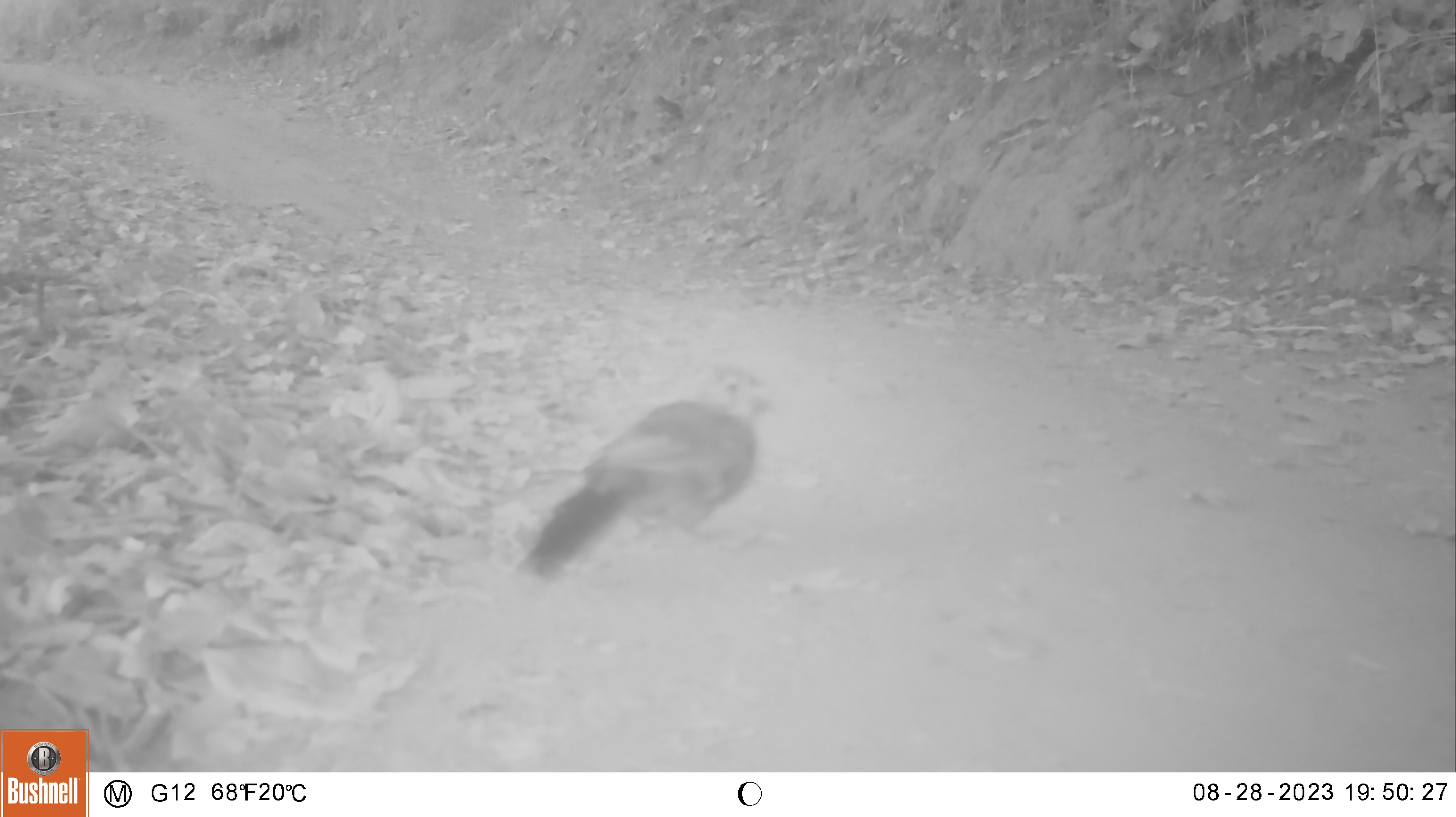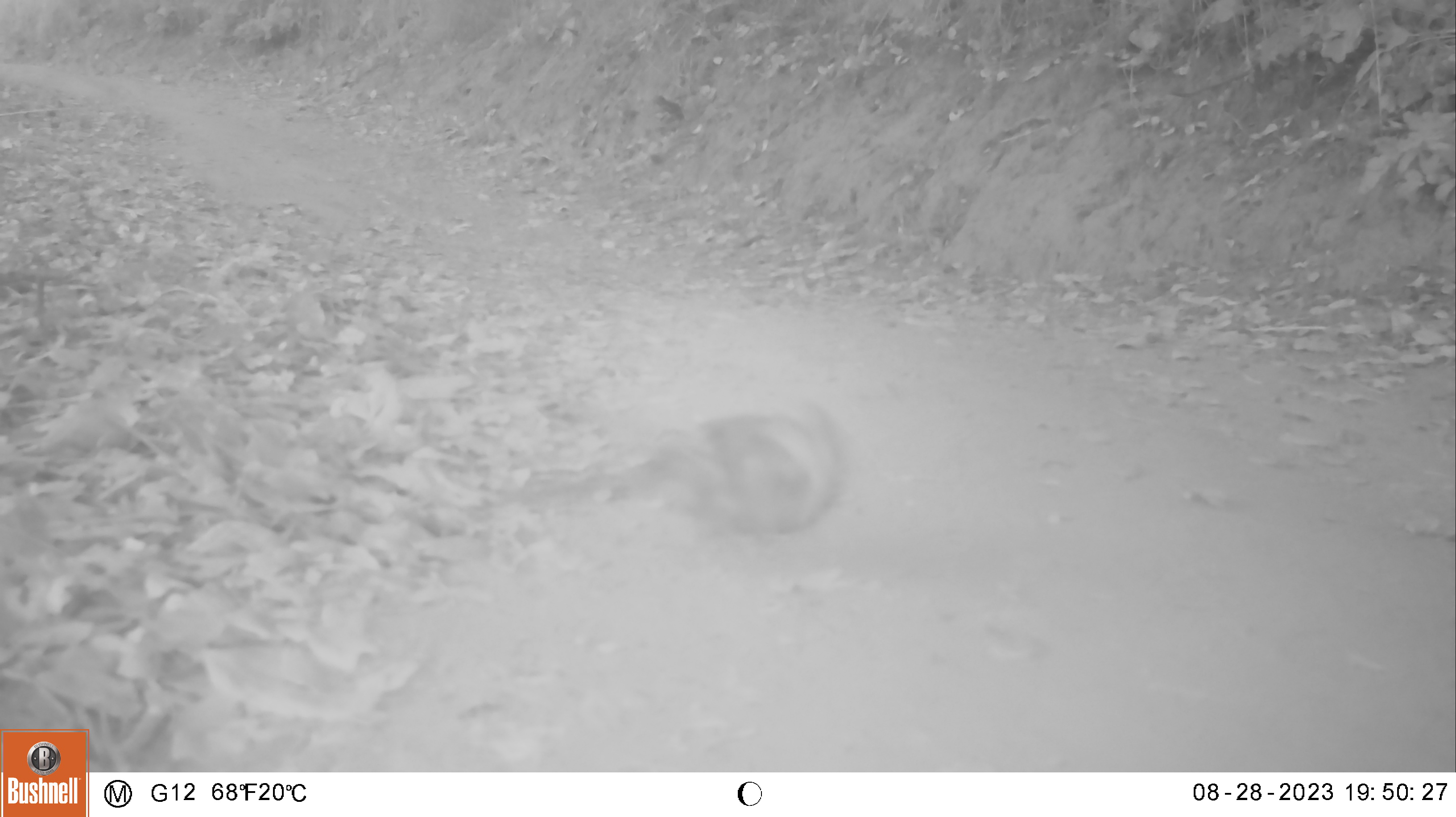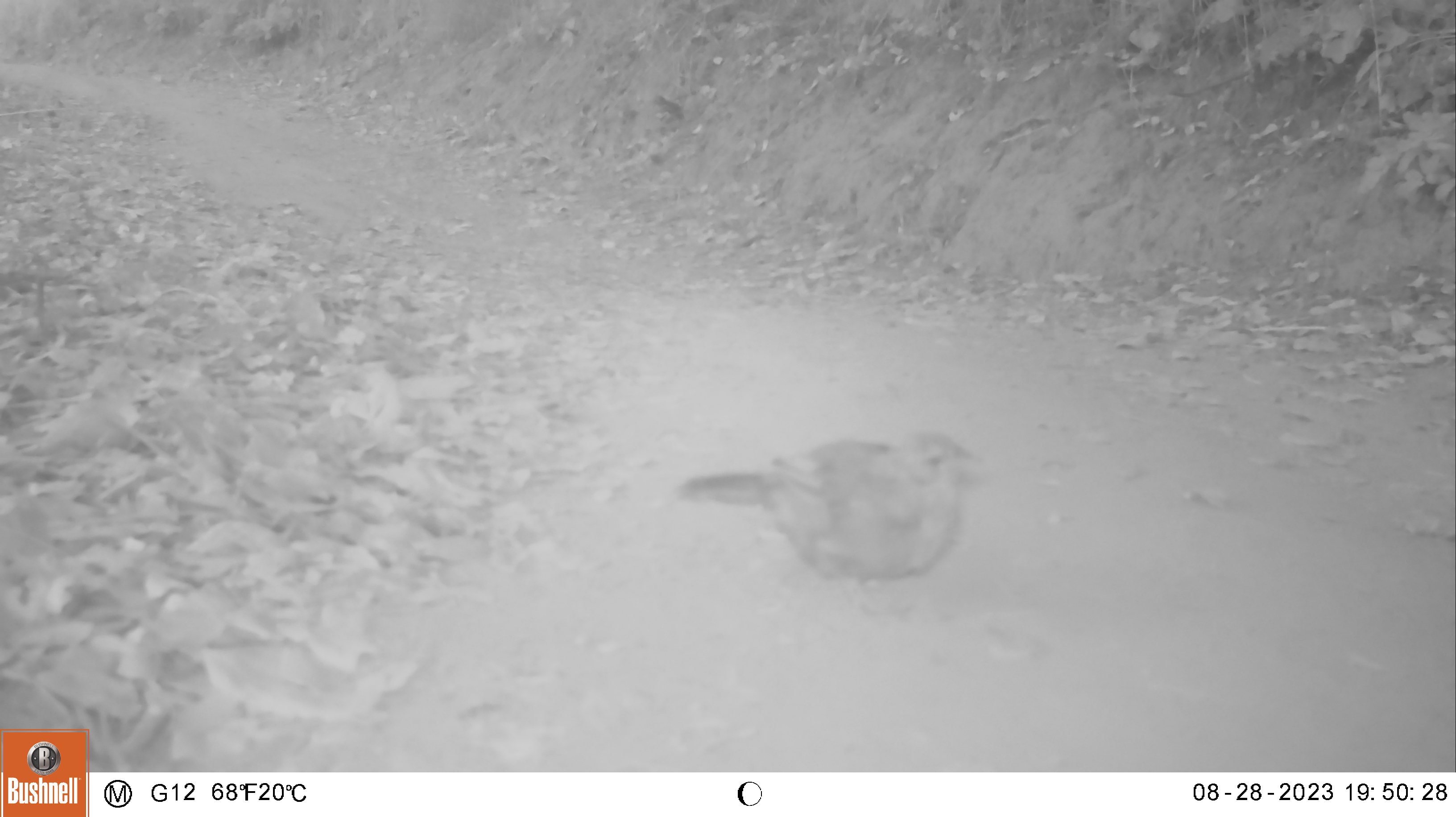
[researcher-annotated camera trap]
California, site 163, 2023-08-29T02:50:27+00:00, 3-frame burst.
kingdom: Animalia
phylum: Chordata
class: Aves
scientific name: Aves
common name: bird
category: unknown bird